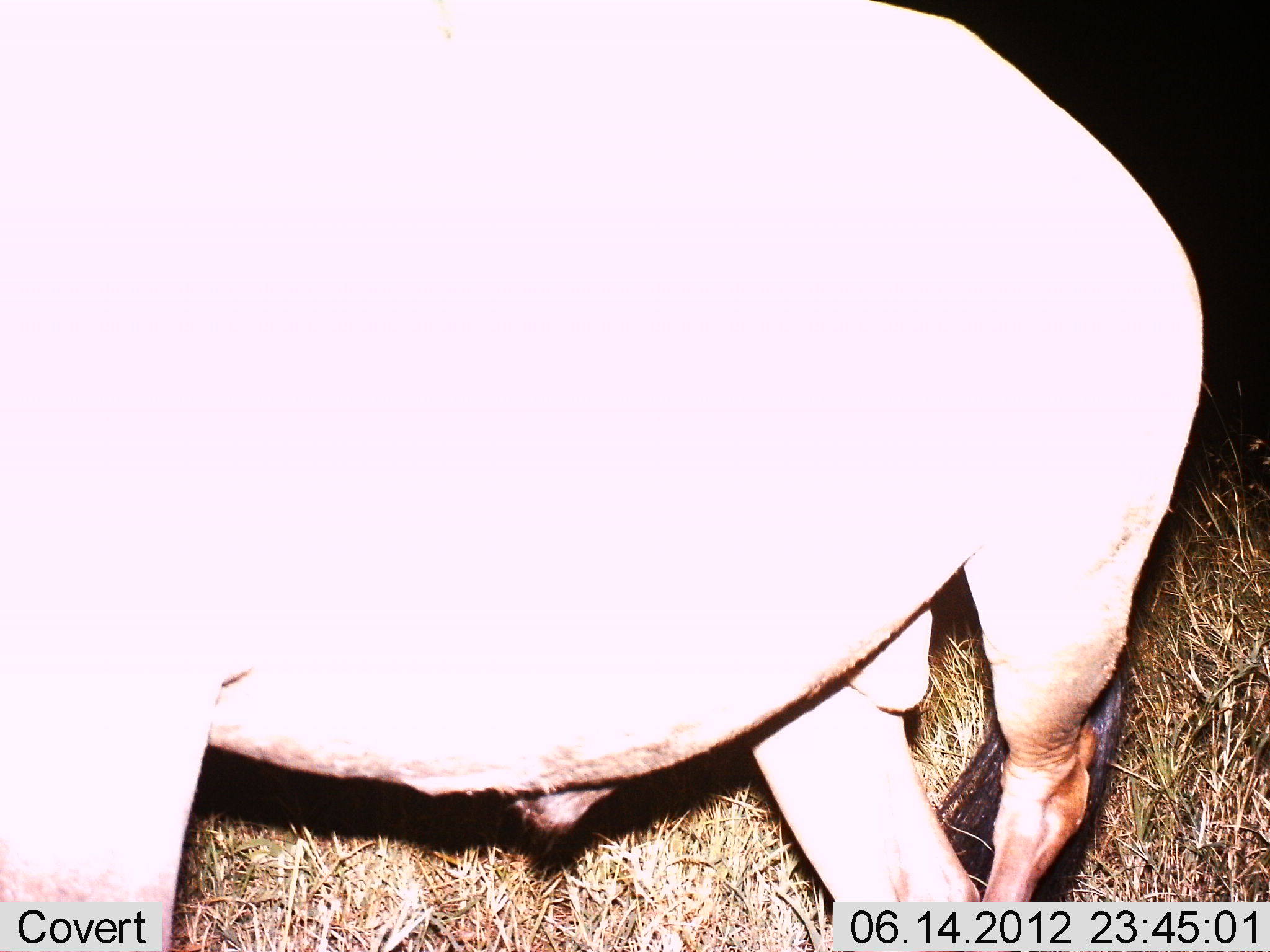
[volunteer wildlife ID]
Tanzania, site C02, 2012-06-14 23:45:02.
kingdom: Animalia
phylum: Chordata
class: Mammalia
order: Artiodactyla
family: Bovidae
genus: Connochaetes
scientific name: Connochaetes taurinus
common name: blue wildebeest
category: wildebeest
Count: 1.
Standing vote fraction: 90%.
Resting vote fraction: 0%.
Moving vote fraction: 10%.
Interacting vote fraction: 0%.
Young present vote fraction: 0%.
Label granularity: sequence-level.